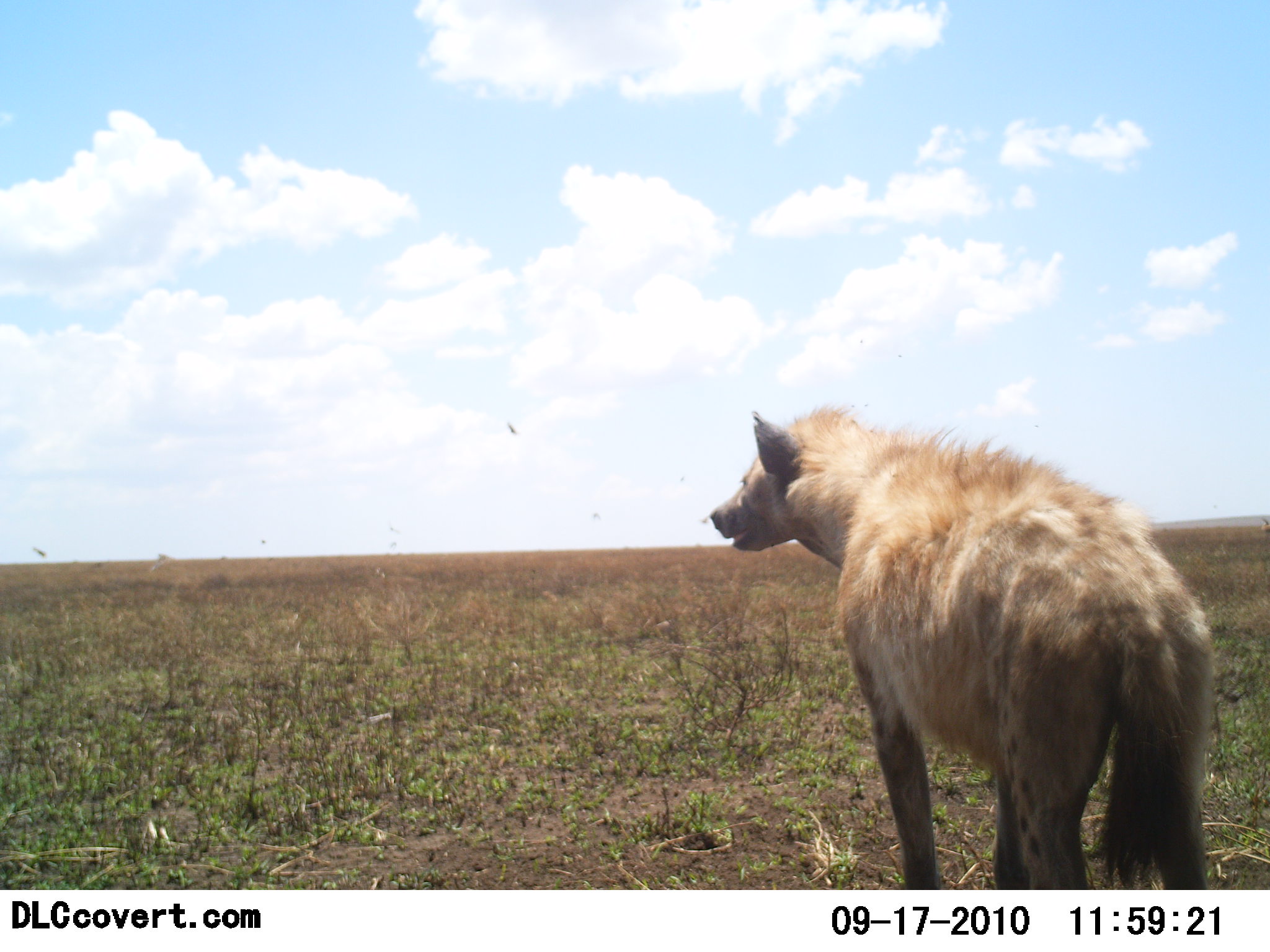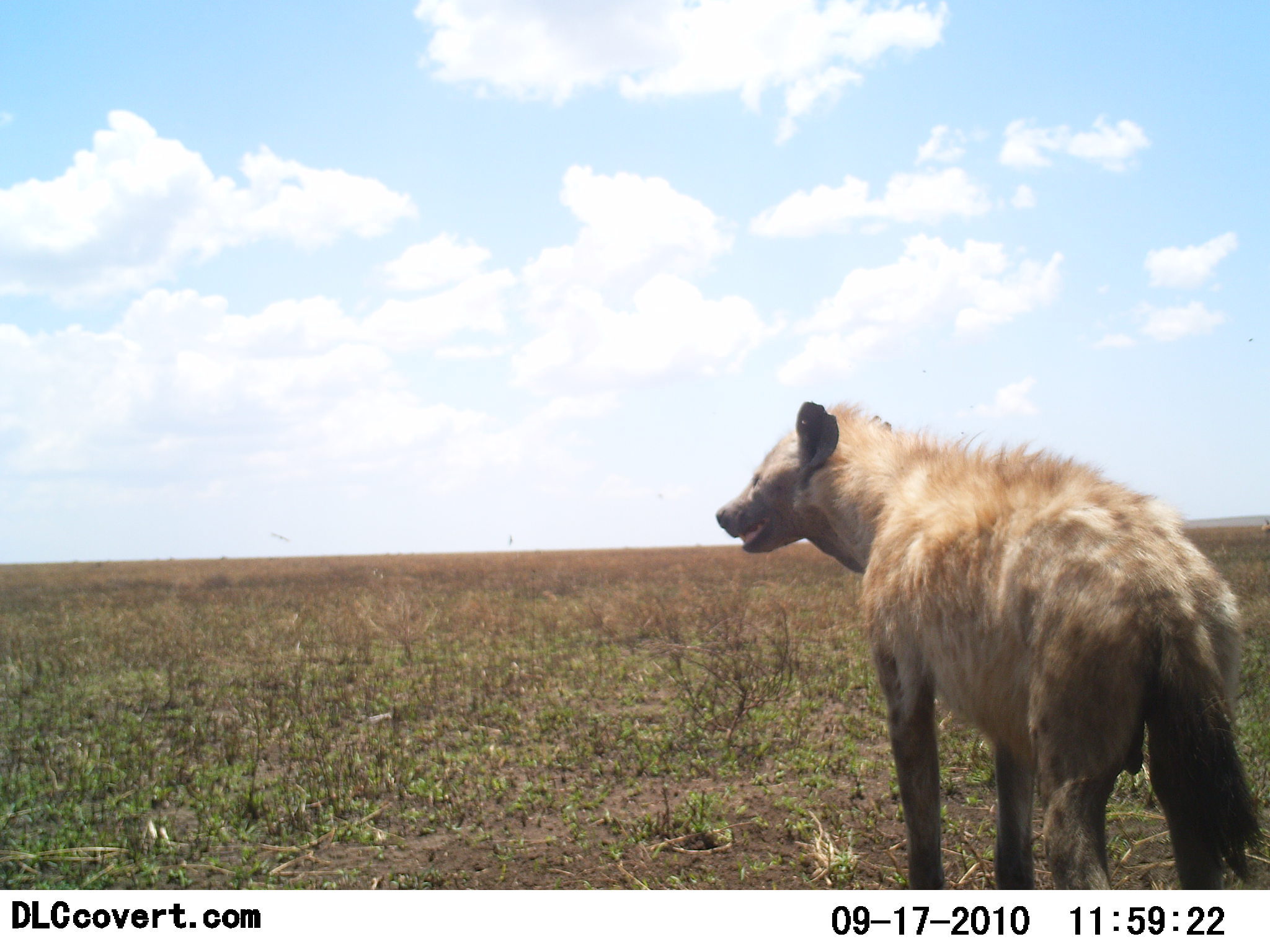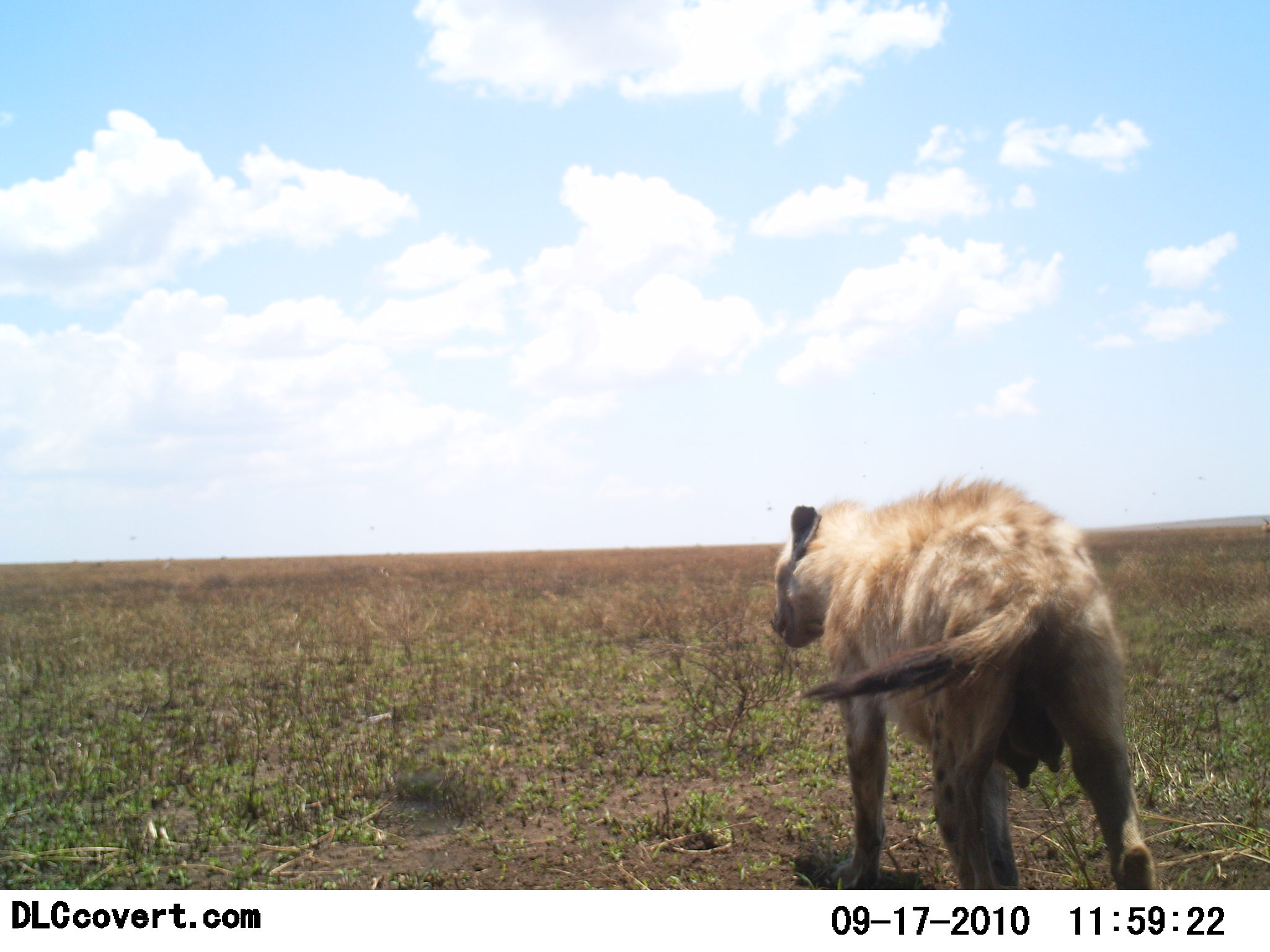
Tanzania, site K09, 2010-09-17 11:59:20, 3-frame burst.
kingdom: Animalia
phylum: Chordata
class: Mammalia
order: Carnivora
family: Hyaenidae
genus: Crocuta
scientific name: Crocuta crocuta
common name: spotted hyena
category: hyenaspotted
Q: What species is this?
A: Hyenaspotted (spotted hyena) (Crocuta crocuta).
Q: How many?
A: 1.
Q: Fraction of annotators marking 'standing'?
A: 92%.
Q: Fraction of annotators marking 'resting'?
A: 0%.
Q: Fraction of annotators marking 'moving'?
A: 17%.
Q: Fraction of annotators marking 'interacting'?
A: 0%.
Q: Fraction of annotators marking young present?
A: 0%.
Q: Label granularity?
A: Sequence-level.